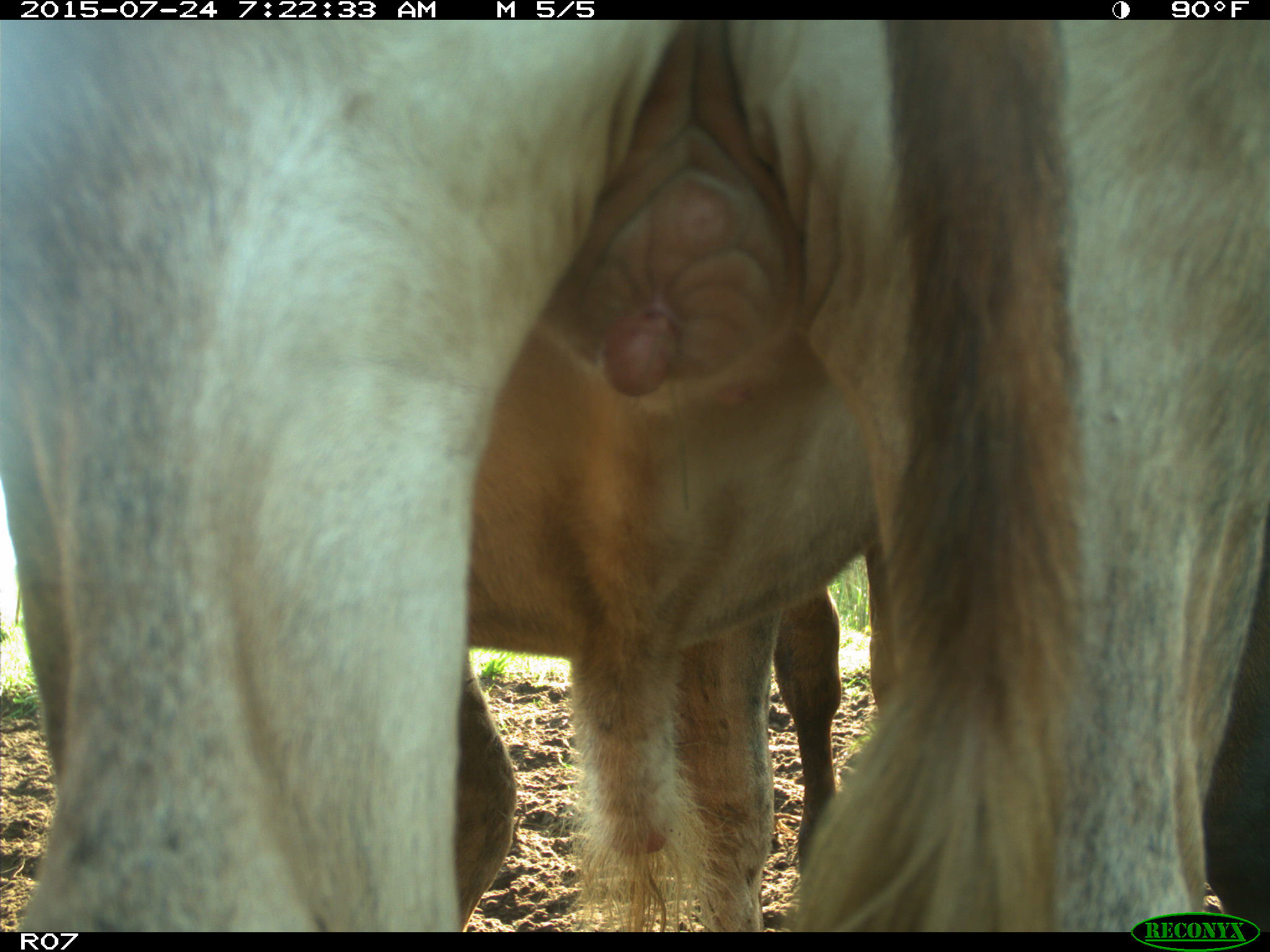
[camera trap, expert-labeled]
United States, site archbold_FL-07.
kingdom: Animalia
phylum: Chordata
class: Mammalia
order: Artiodactyla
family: Bovidae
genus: Bos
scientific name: Bos taurus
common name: domestic cow